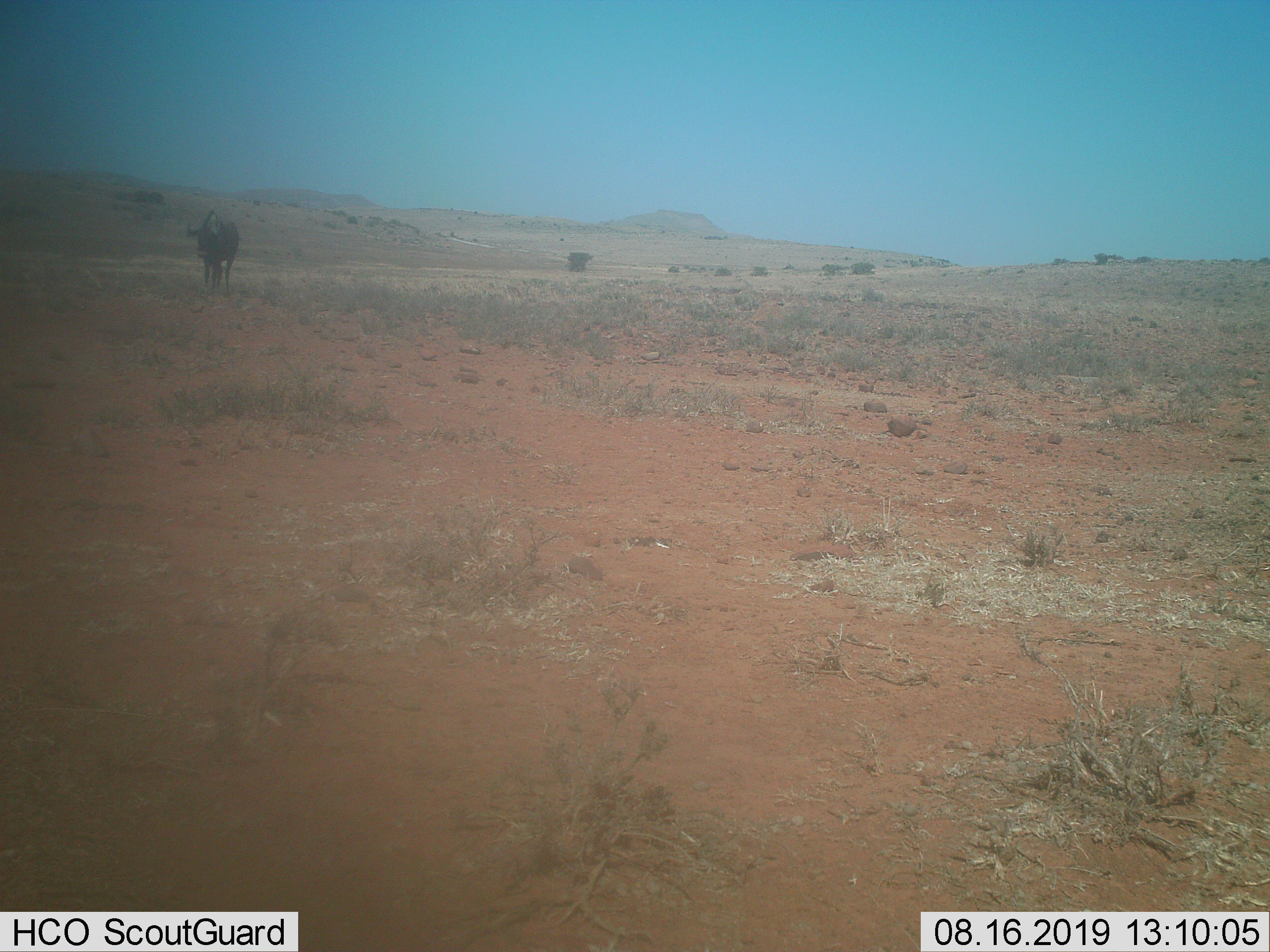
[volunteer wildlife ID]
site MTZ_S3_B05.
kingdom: Animalia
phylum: Chordata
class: Mammalia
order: Artiodactyla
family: Bovidae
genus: Connochaetes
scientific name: Connochaetes gnou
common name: black wildebeest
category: wildebeestblack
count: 1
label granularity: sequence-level